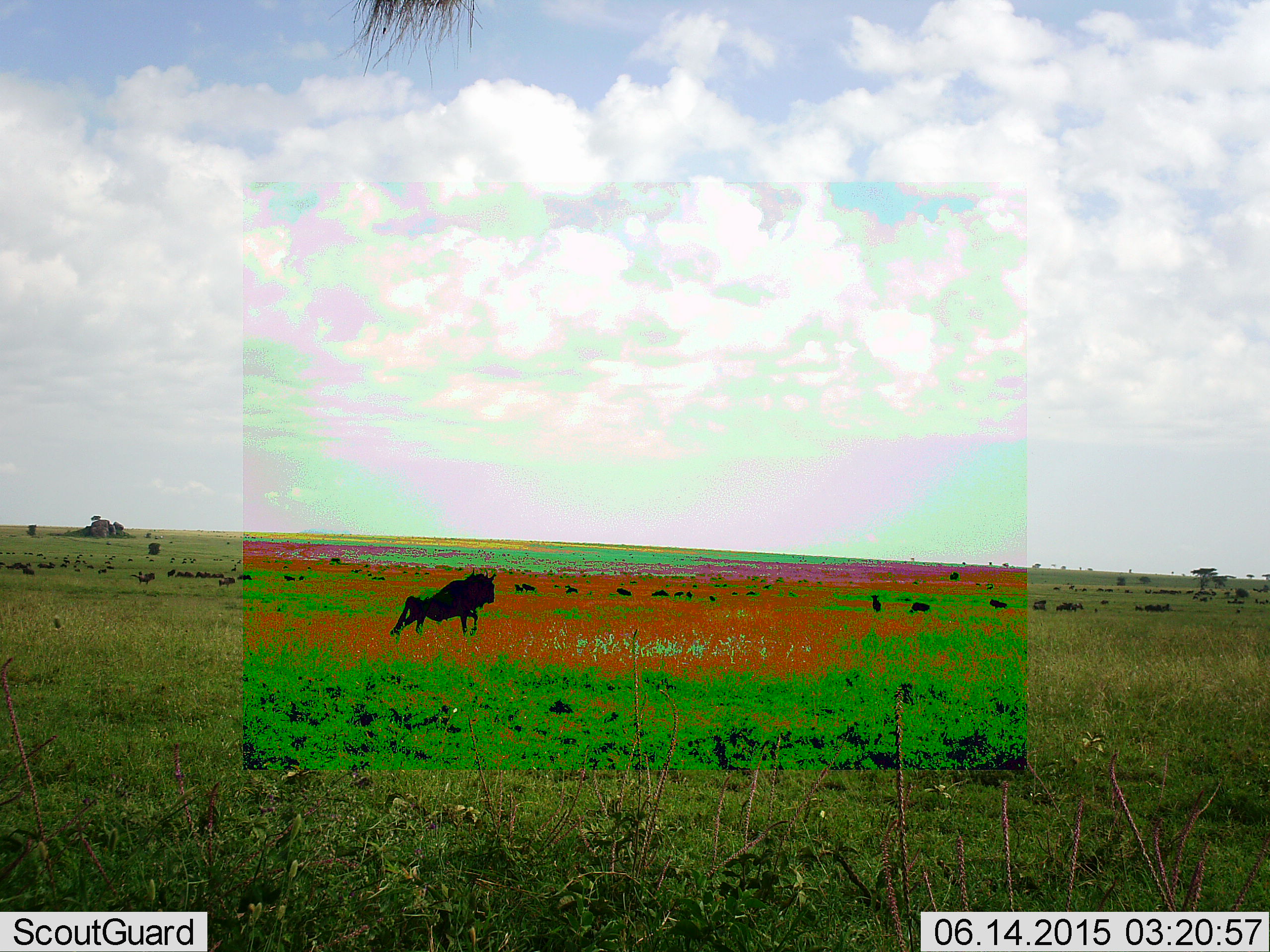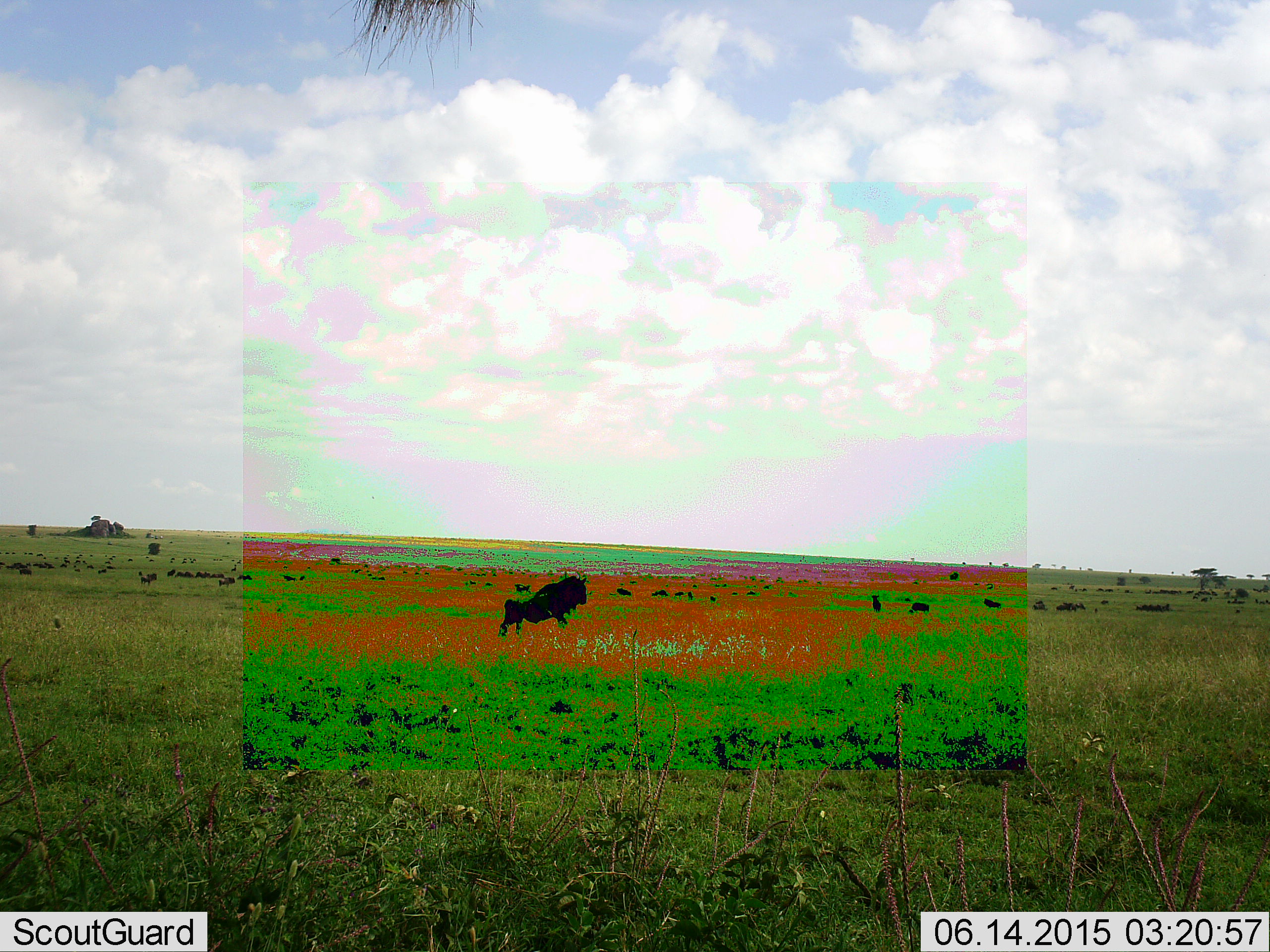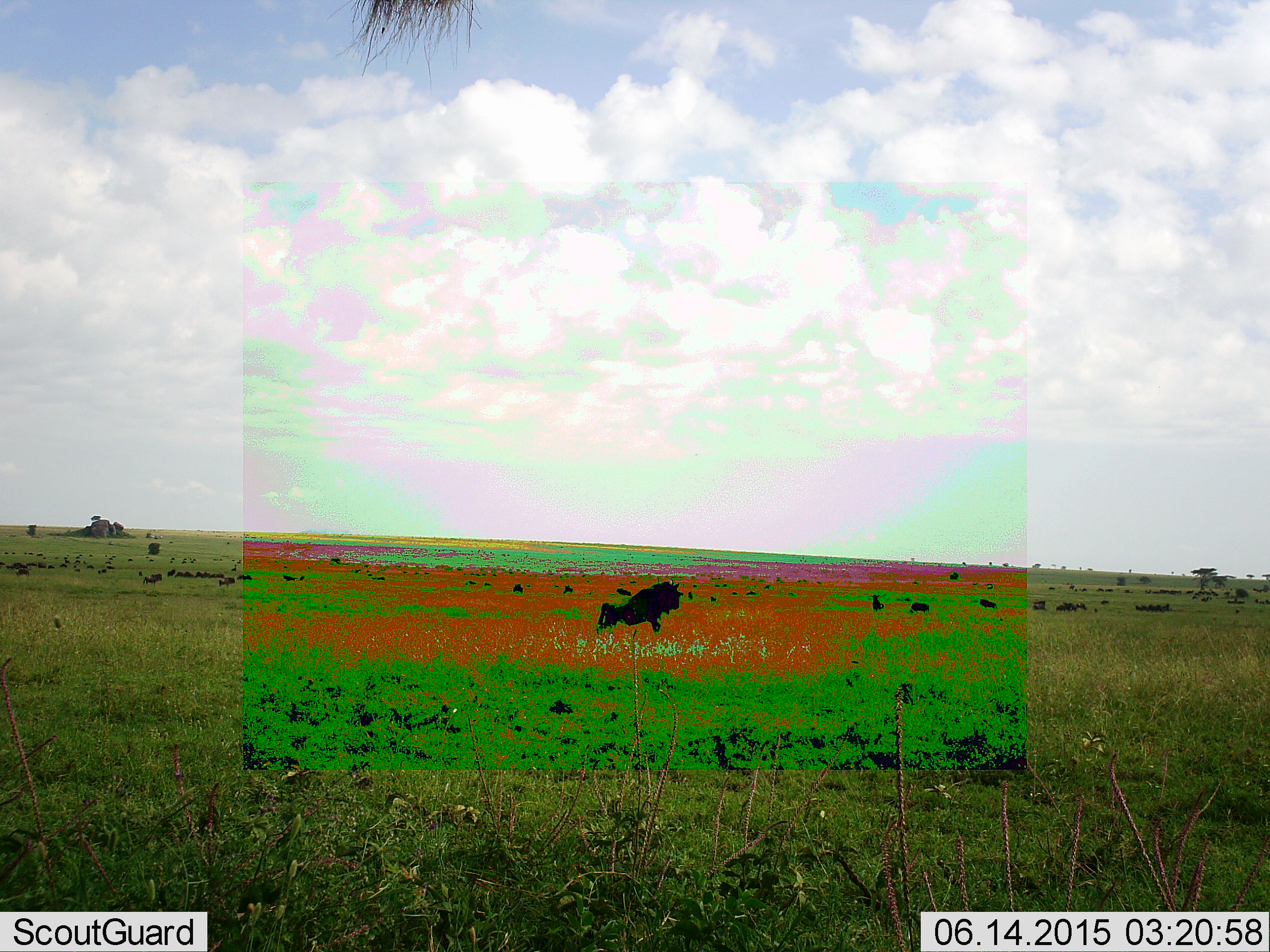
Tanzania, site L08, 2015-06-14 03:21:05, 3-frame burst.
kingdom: Animalia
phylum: Chordata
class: Mammalia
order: Artiodactyla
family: Bovidae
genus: Connochaetes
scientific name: Connochaetes taurinus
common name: blue wildebeest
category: wildebeest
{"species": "wildebeest (blue wildebeest) (Connochaetes taurinus)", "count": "11-50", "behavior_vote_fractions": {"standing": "60%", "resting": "10%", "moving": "90%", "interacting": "0%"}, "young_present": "0%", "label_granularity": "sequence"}